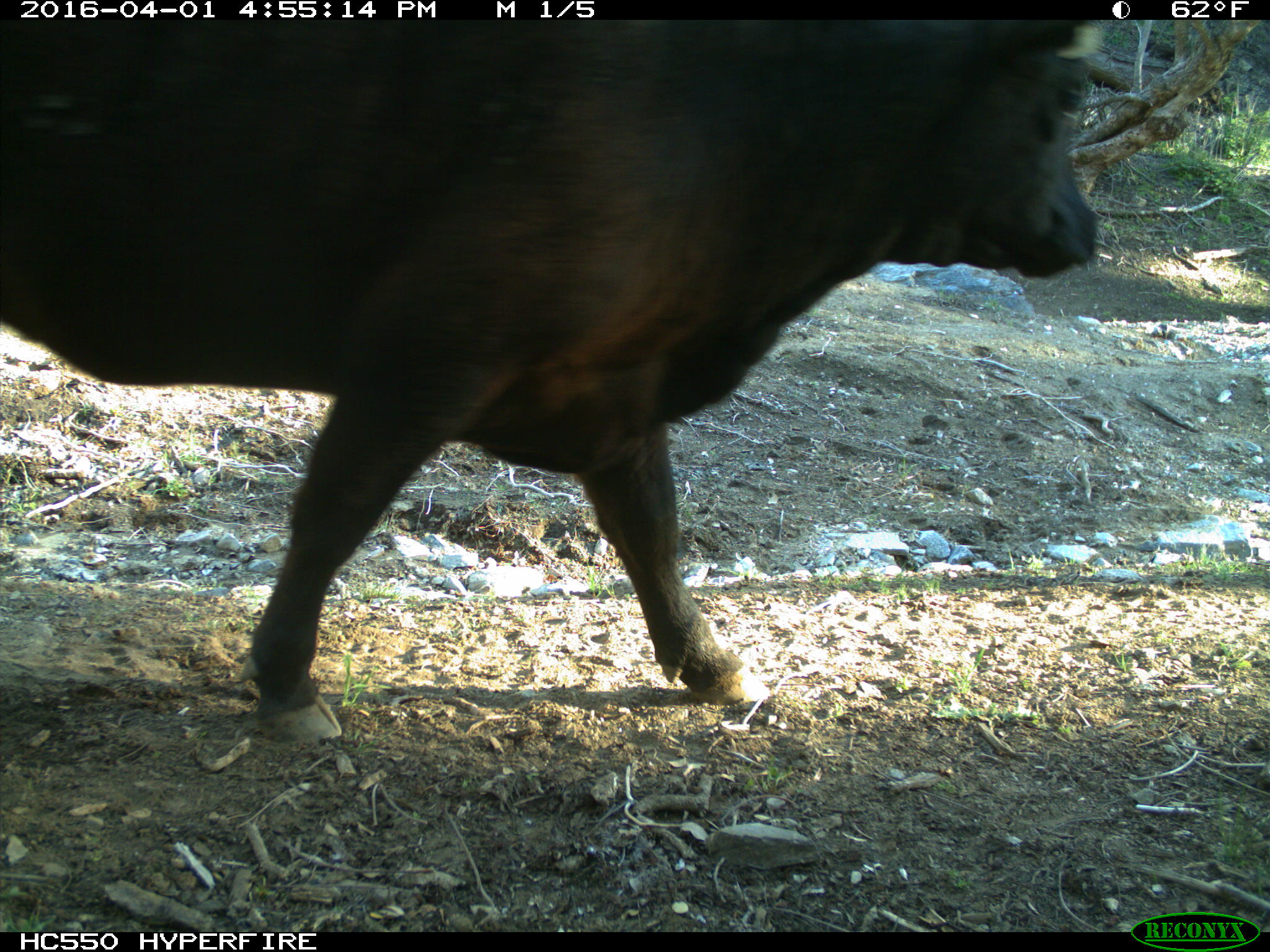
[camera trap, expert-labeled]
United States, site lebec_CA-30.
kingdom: Animalia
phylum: Chordata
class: Mammalia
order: Artiodactyla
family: Bovidae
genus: Bos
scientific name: Bos taurus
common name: domestic cow